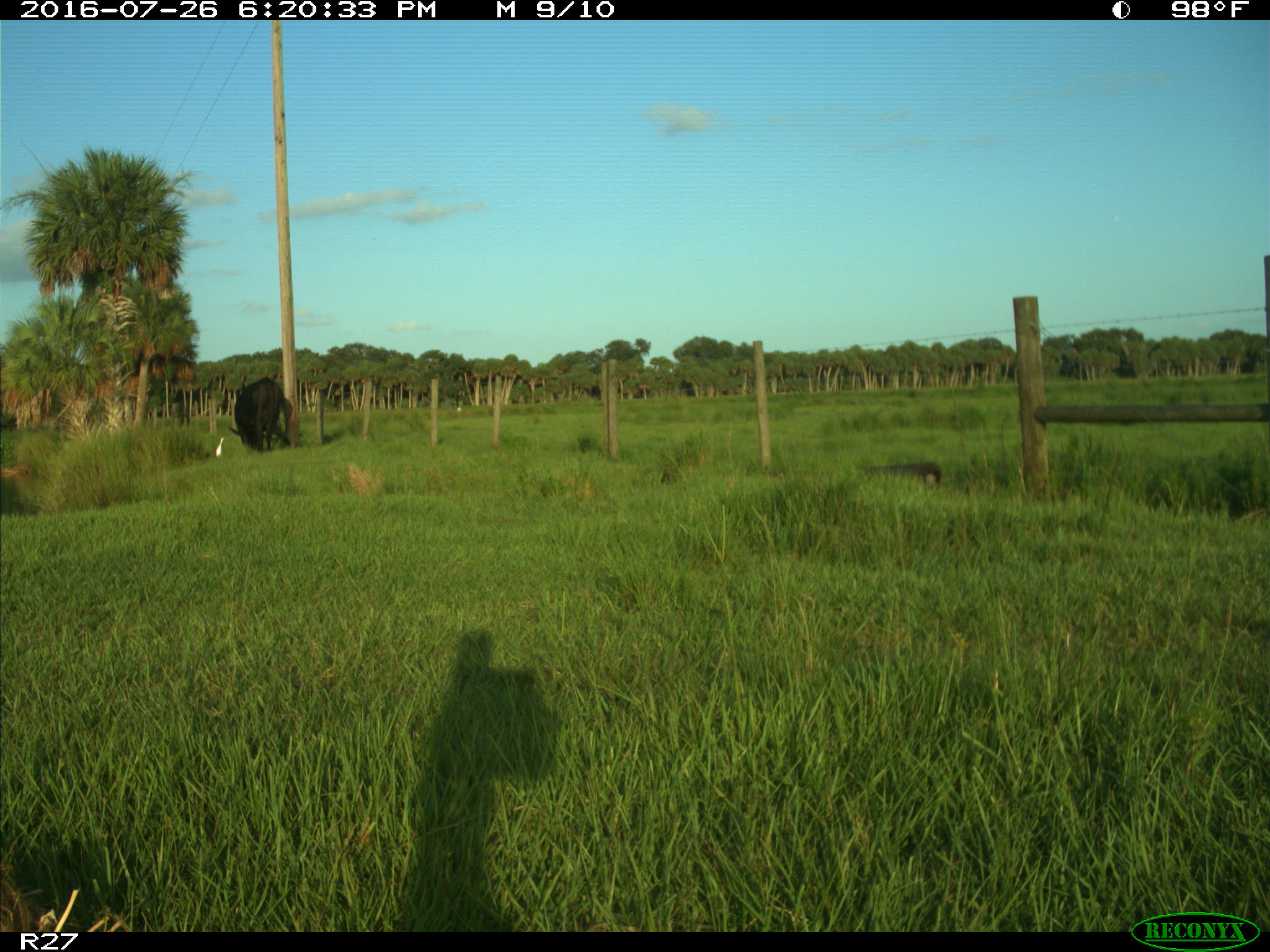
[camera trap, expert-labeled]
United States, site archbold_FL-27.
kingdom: Animalia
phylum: Chordata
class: Mammalia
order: Artiodactyla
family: Bovidae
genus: Bos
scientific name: Bos taurus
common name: domestic cow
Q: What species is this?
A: Bos taurus (domestic cow).